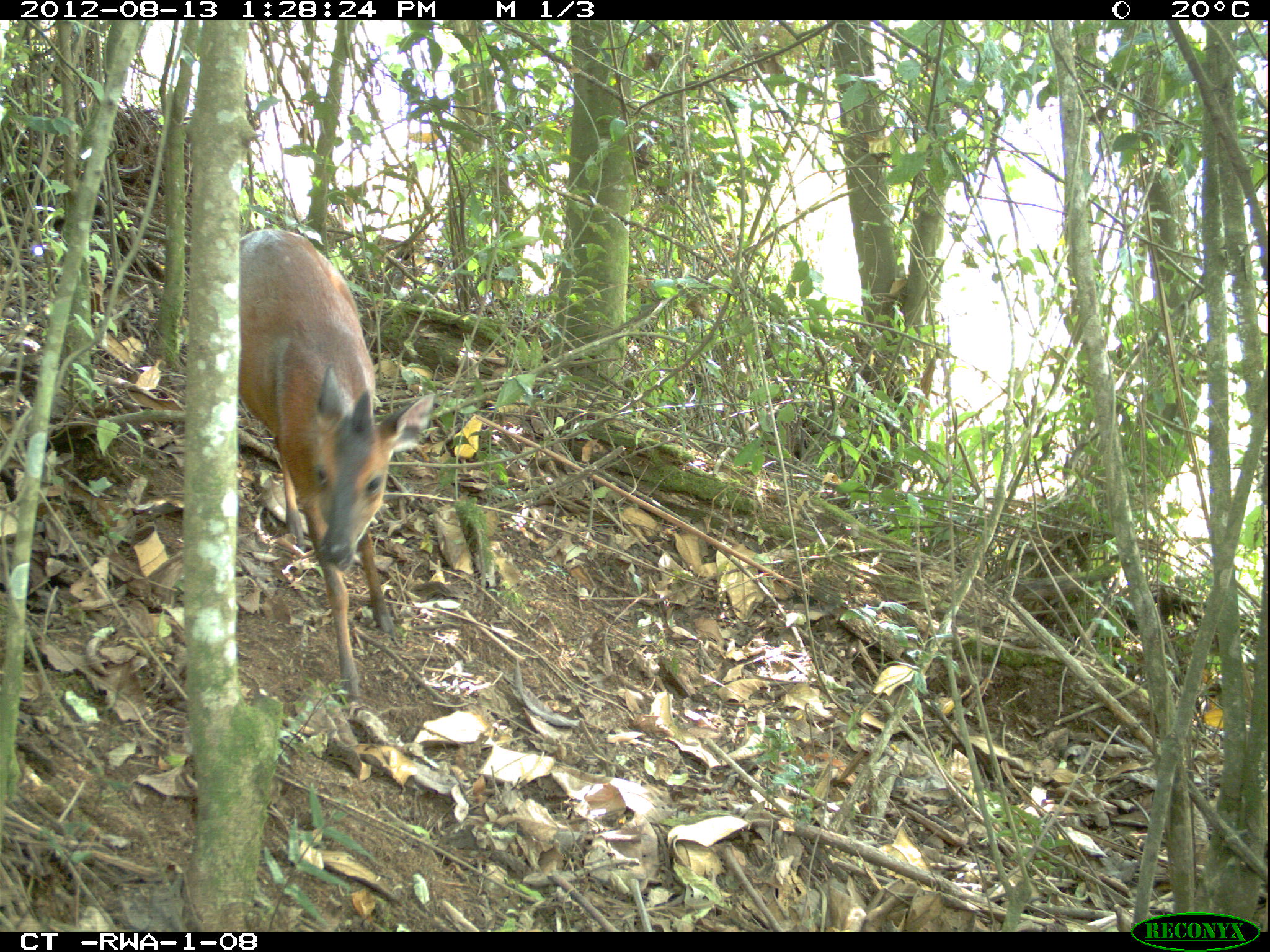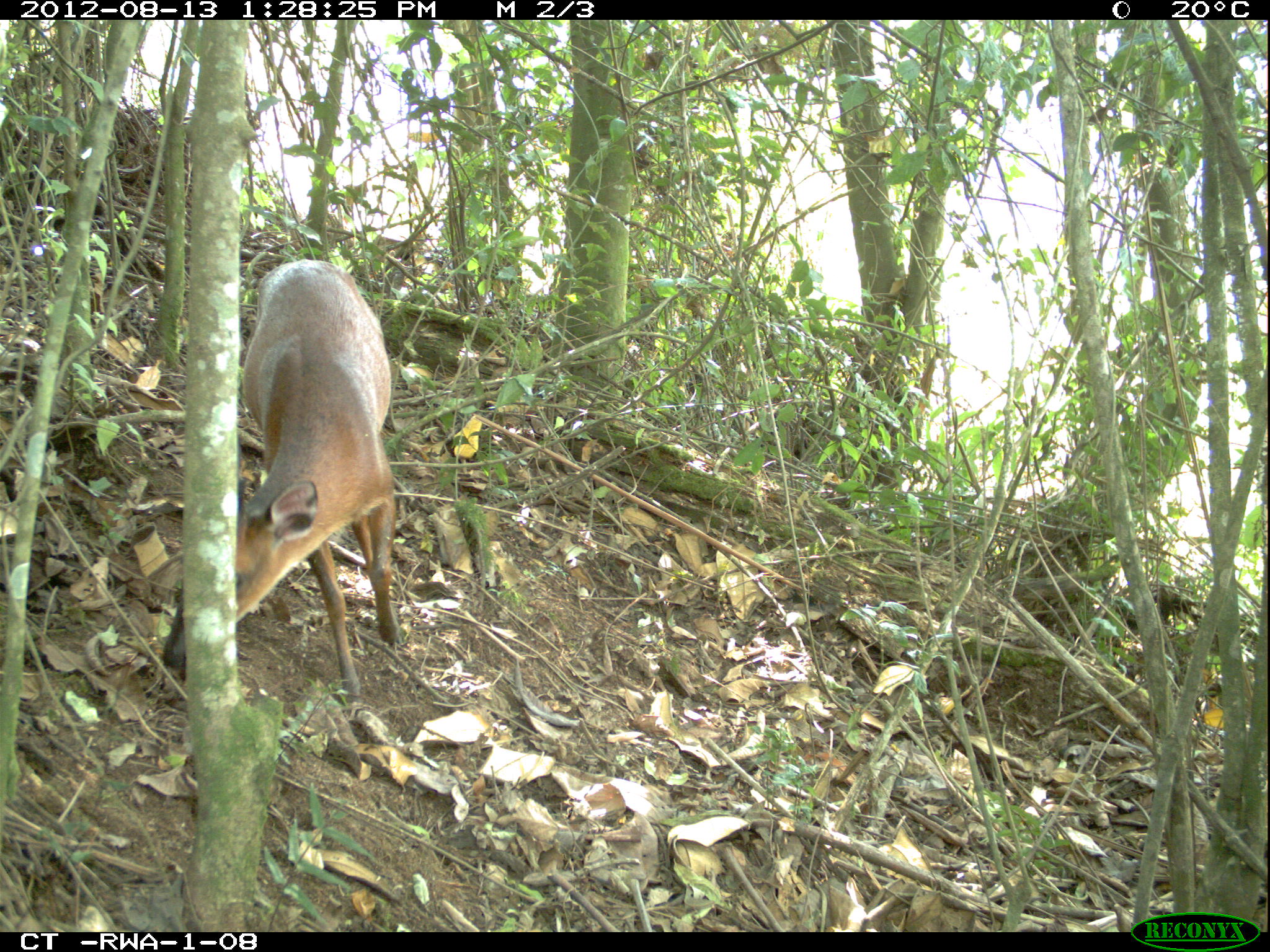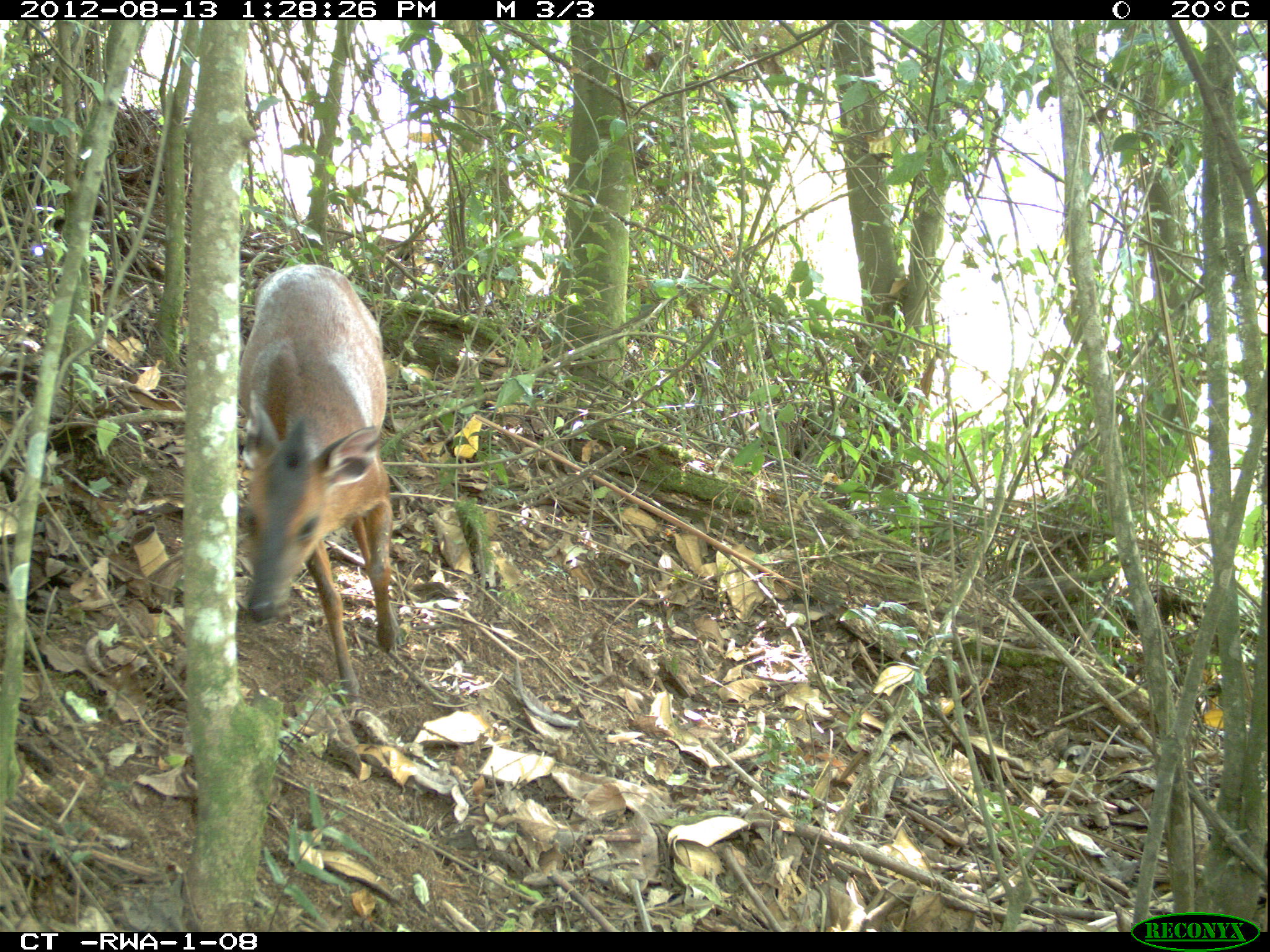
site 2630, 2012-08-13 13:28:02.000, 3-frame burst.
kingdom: Animalia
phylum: Chordata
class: Mammalia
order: Artiodactyla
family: Bovidae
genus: Cephalophus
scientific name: Cephalophus nigrifrons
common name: black-fronted duiker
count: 1